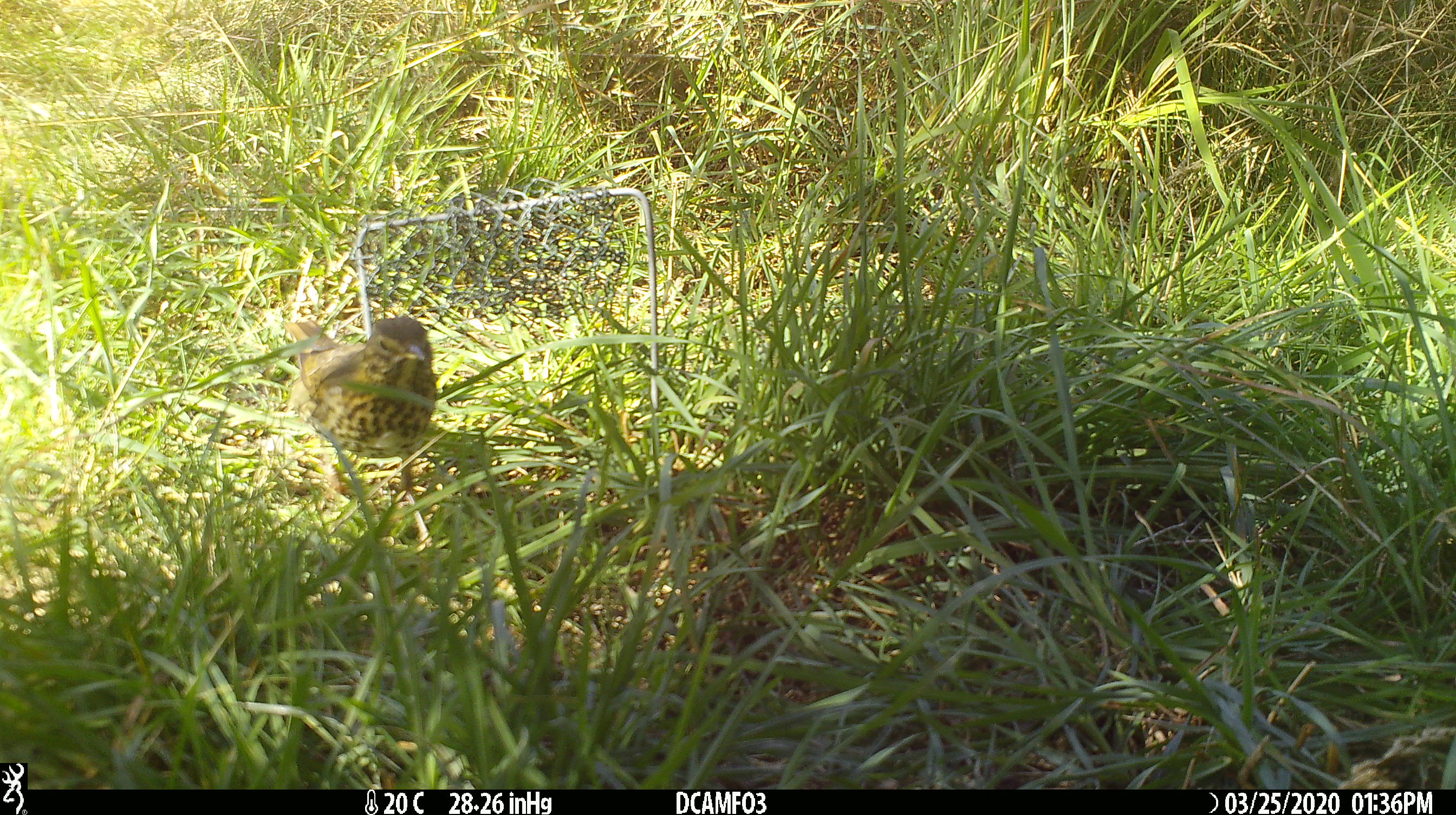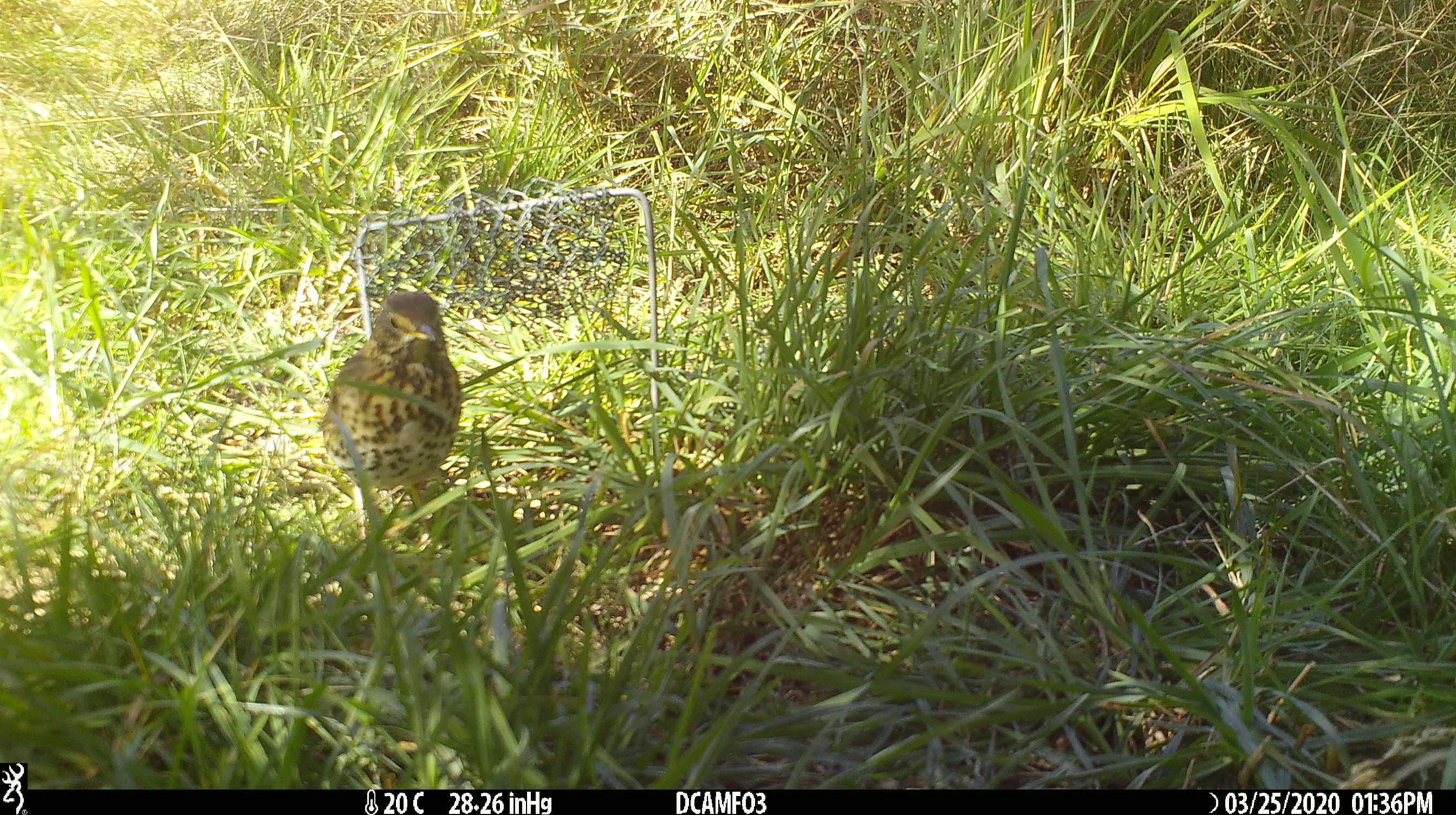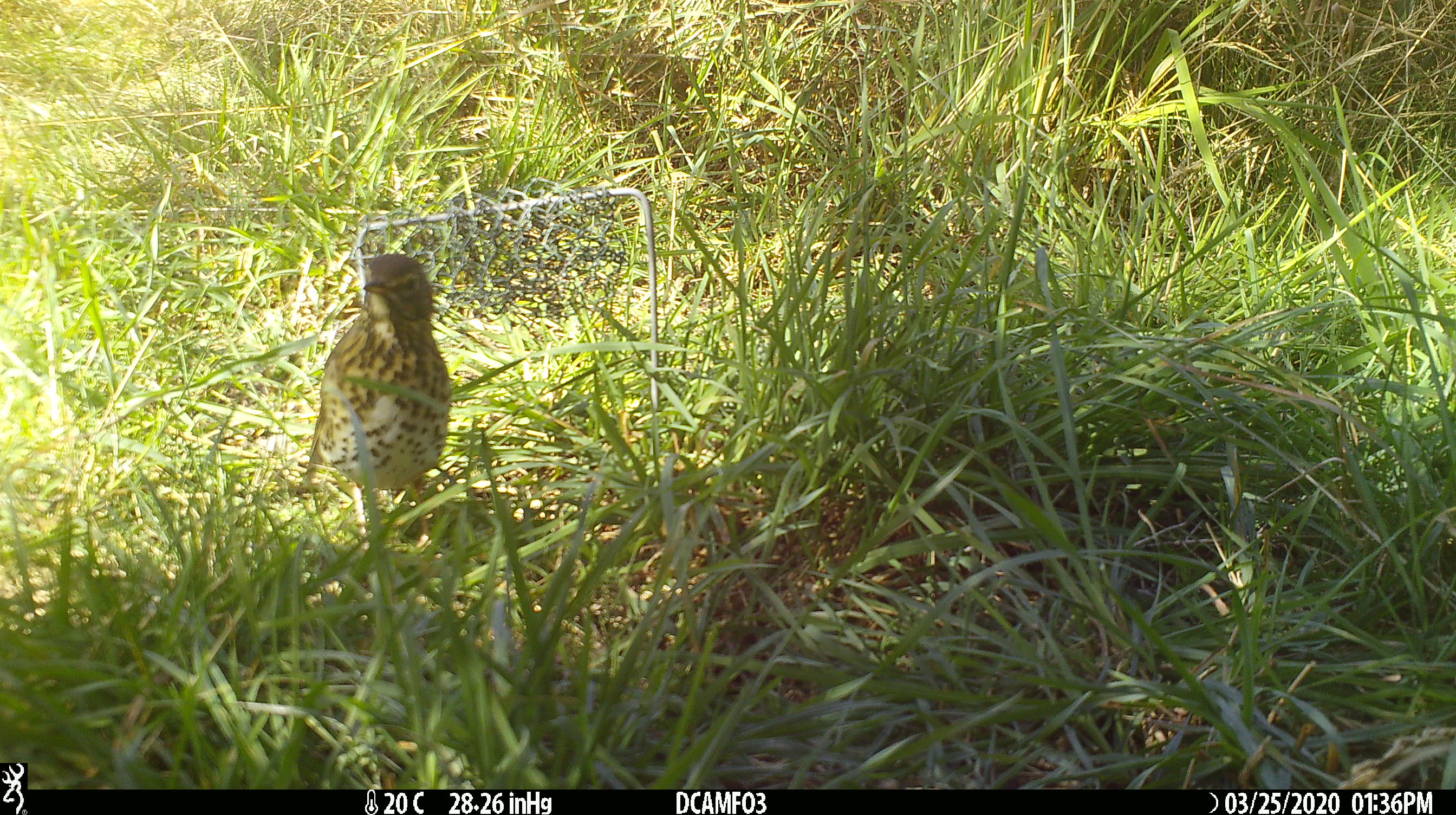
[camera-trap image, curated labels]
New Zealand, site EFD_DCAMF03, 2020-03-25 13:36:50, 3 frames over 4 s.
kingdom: Animalia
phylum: Chordata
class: Aves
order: Passeriformes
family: Turdidae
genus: Turdus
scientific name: Turdus philomelos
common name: song thrush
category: thrush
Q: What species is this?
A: Thrush (song thrush) (Turdus philomelos).